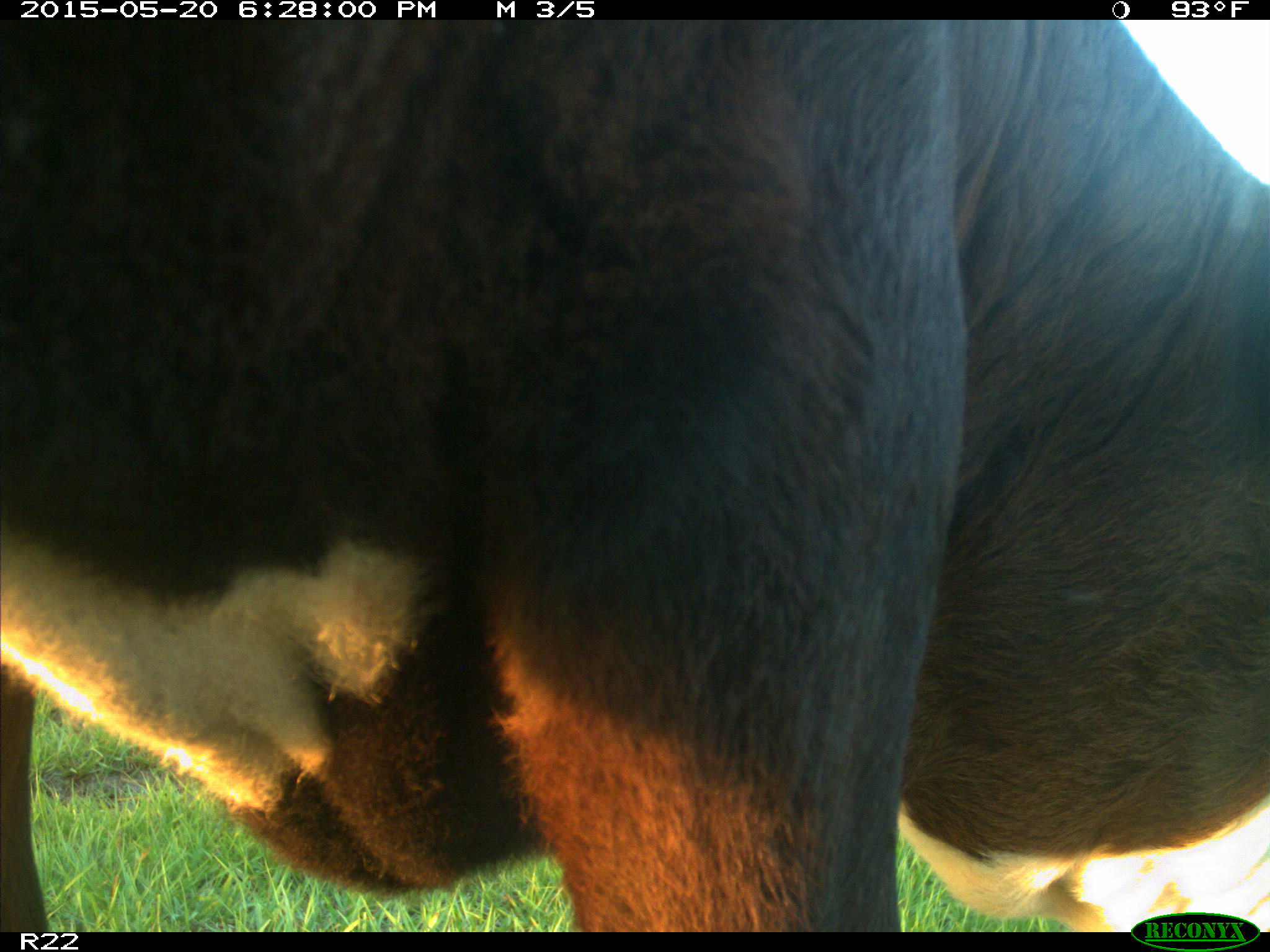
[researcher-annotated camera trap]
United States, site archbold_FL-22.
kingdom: Animalia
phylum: Chordata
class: Mammalia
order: Artiodactyla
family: Bovidae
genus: Bos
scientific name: Bos taurus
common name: domestic cow